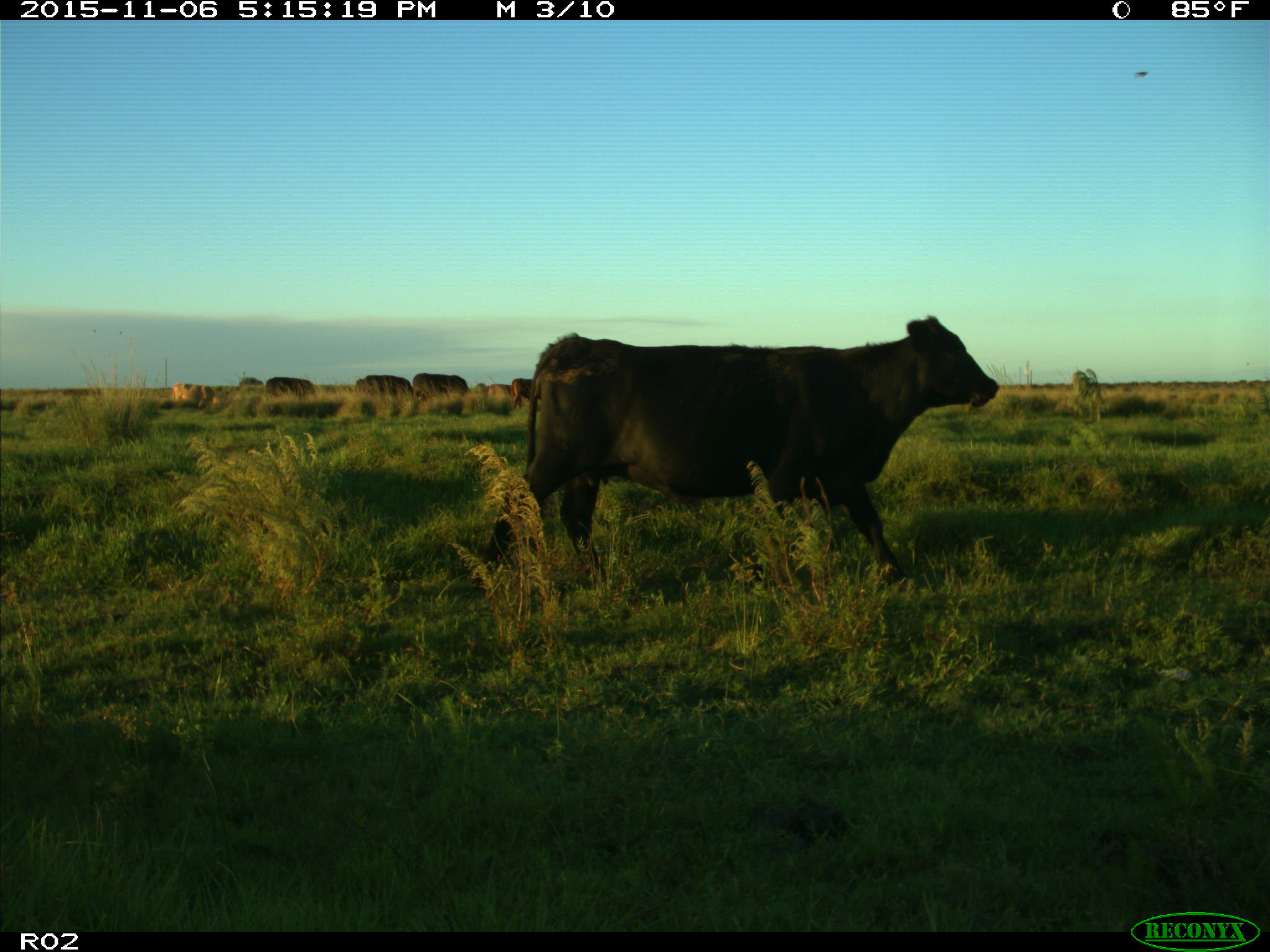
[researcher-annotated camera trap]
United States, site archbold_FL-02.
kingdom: Animalia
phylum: Chordata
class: Mammalia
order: Artiodactyla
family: Bovidae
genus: Bos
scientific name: Bos taurus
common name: domestic cow